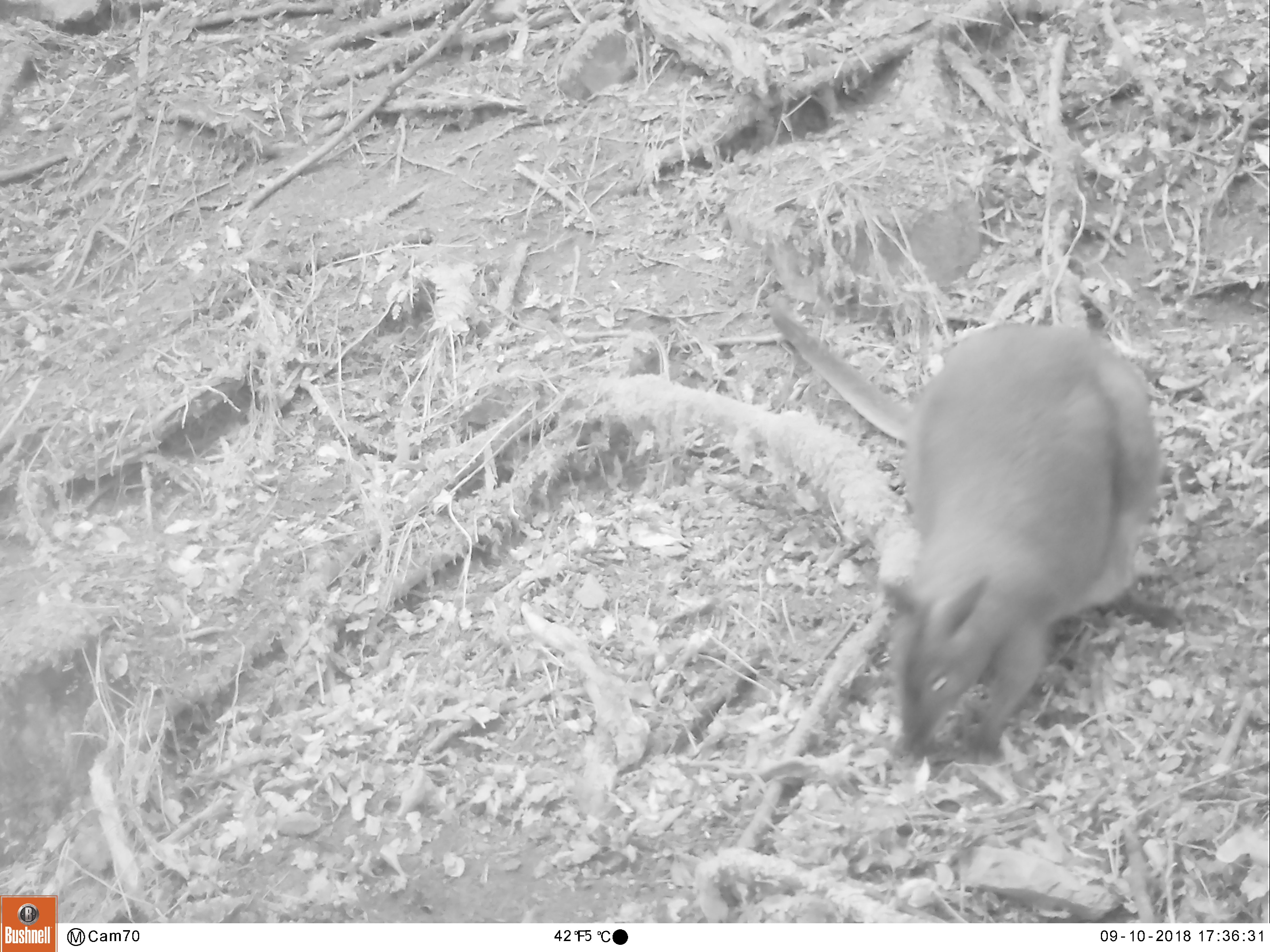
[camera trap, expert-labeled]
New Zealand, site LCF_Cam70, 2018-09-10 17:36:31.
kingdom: Animalia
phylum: Chordata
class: Mammalia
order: Diprotodontia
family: Macropodidae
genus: Notamacropus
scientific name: Notamacropus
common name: wallaby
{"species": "wallaby (Notamacropus)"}